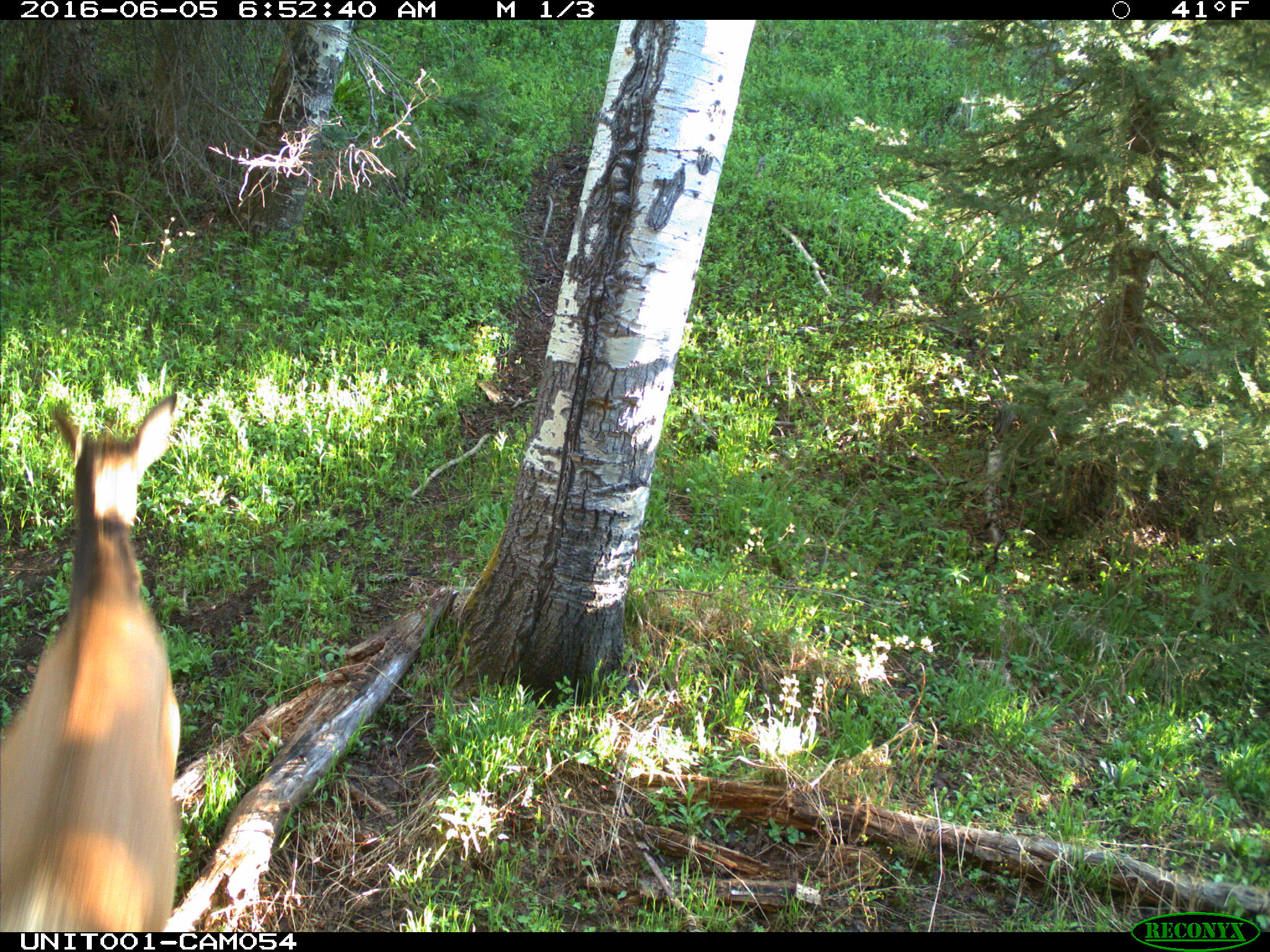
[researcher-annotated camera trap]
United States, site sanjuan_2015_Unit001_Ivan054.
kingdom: Animalia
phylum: Chordata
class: Mammalia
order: Artiodactyla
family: Cervidae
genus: Cervus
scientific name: Cervus elaphus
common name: red deer